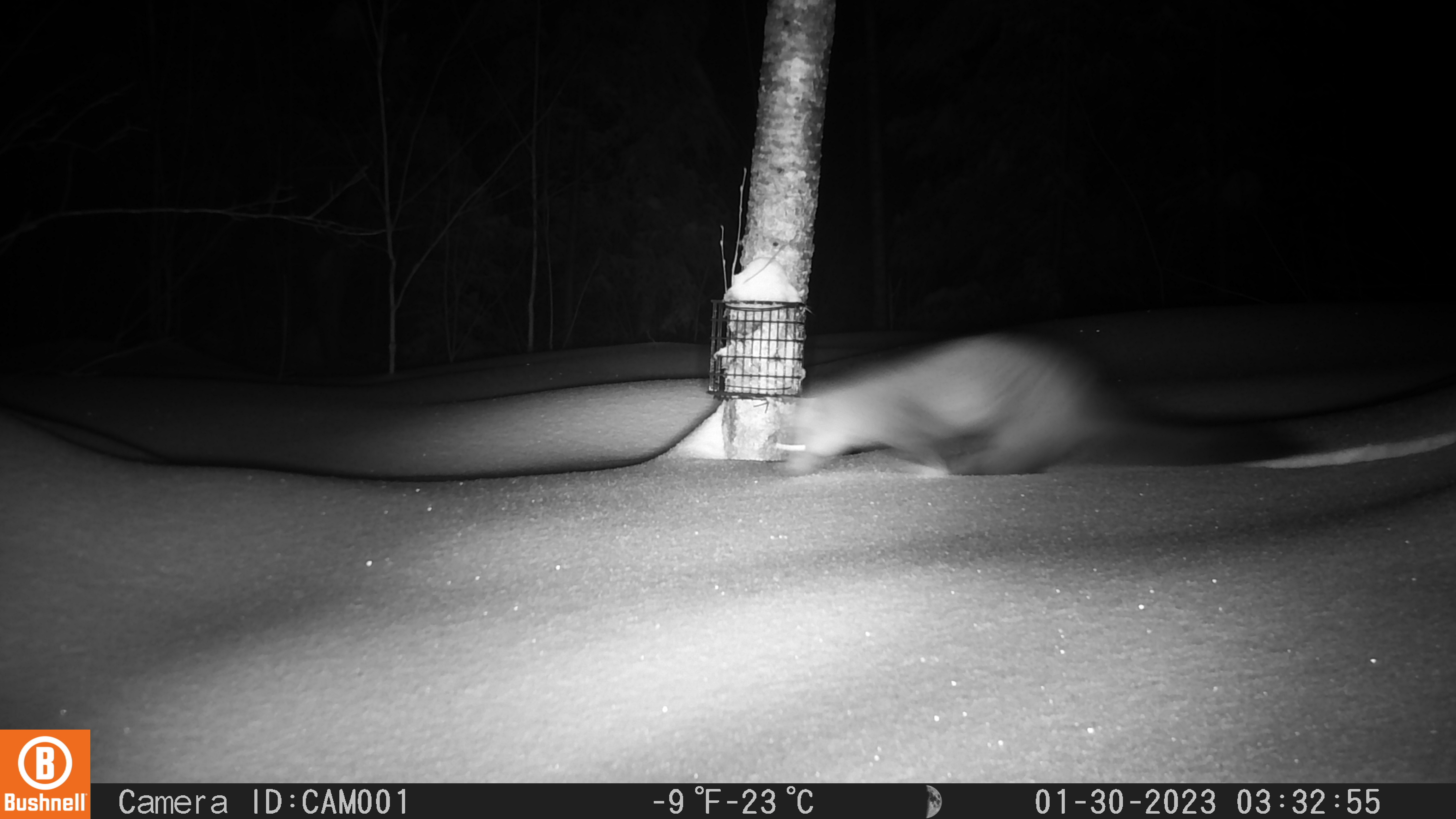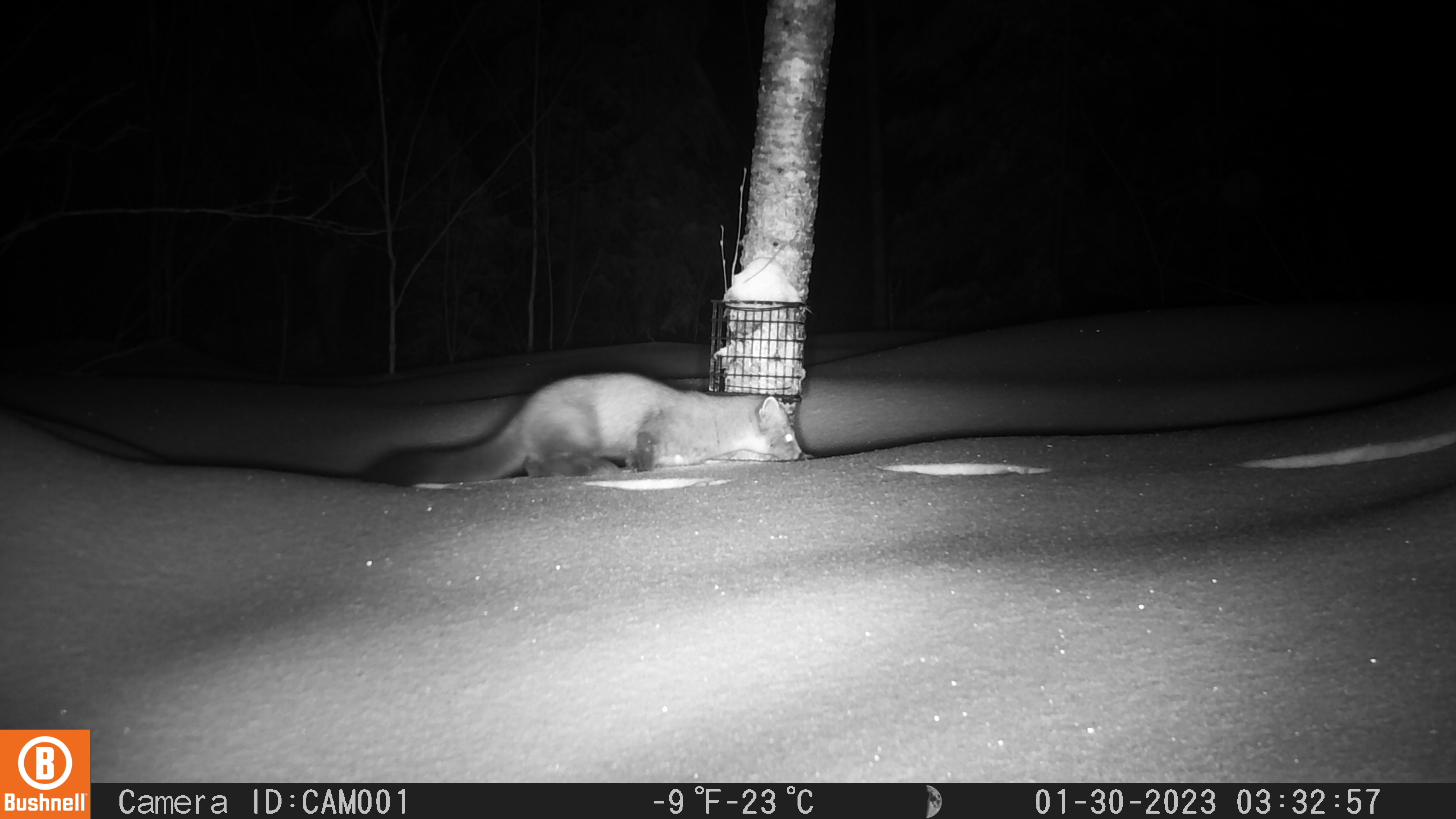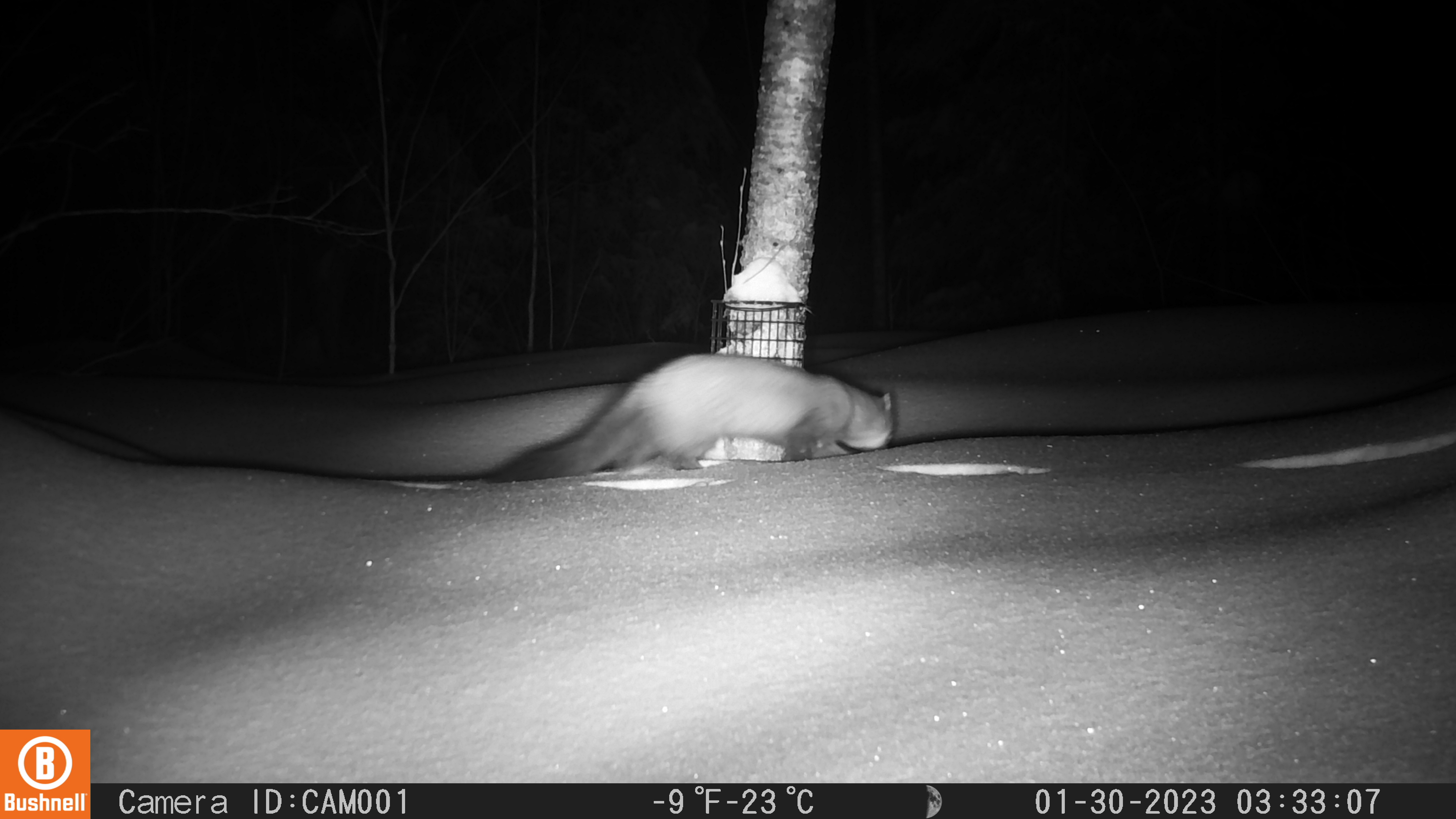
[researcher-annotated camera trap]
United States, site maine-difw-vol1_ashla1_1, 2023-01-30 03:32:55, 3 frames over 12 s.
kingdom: Animalia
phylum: Chordata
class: Mammalia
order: Carnivora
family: Mustelidae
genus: Martes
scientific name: Martes americana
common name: american marten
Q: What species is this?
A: American marten (Martes americana).